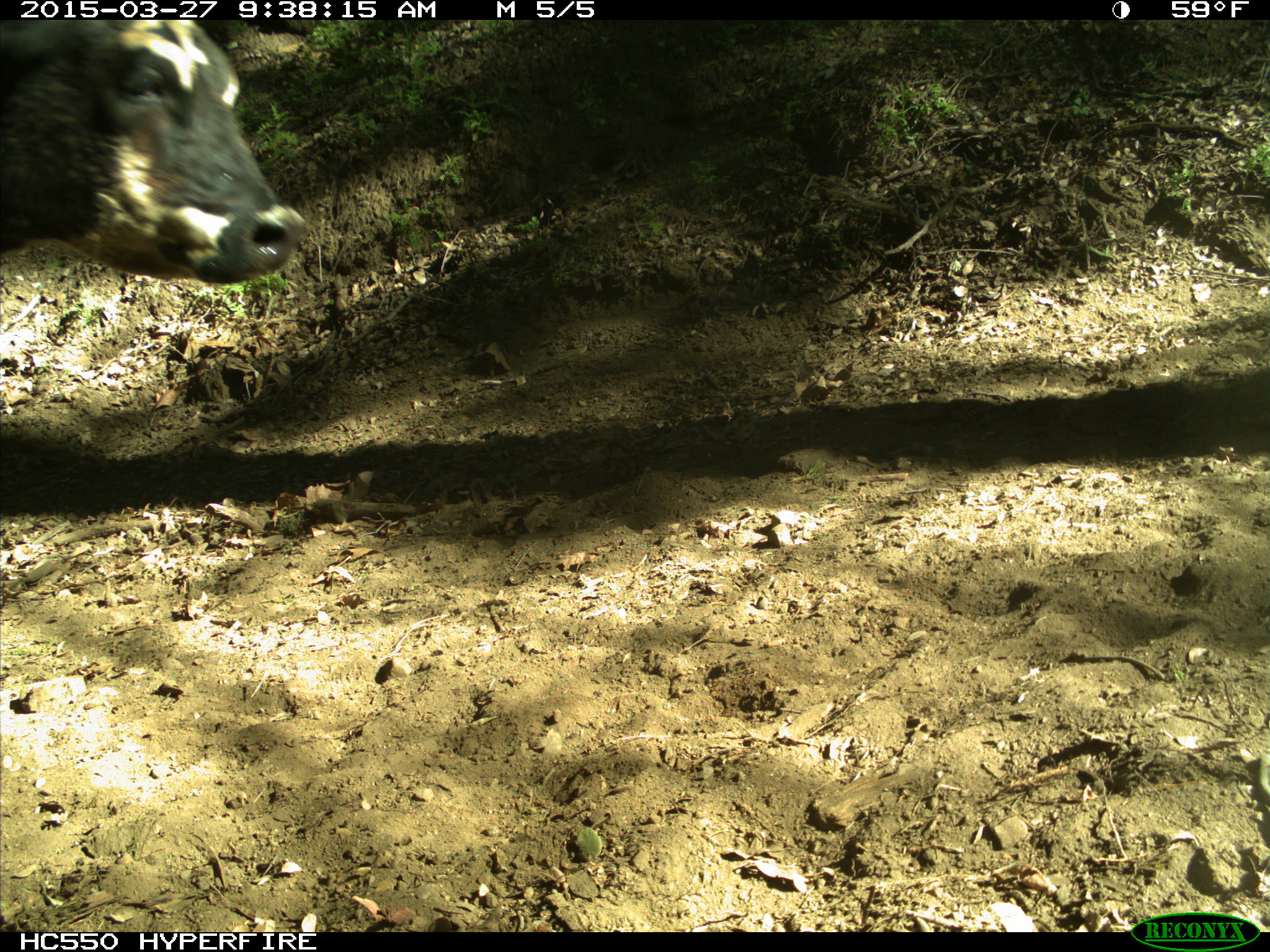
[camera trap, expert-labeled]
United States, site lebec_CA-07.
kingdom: Animalia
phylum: Chordata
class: Mammalia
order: Artiodactyla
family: Bovidae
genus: Bos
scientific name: Bos taurus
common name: domestic cow